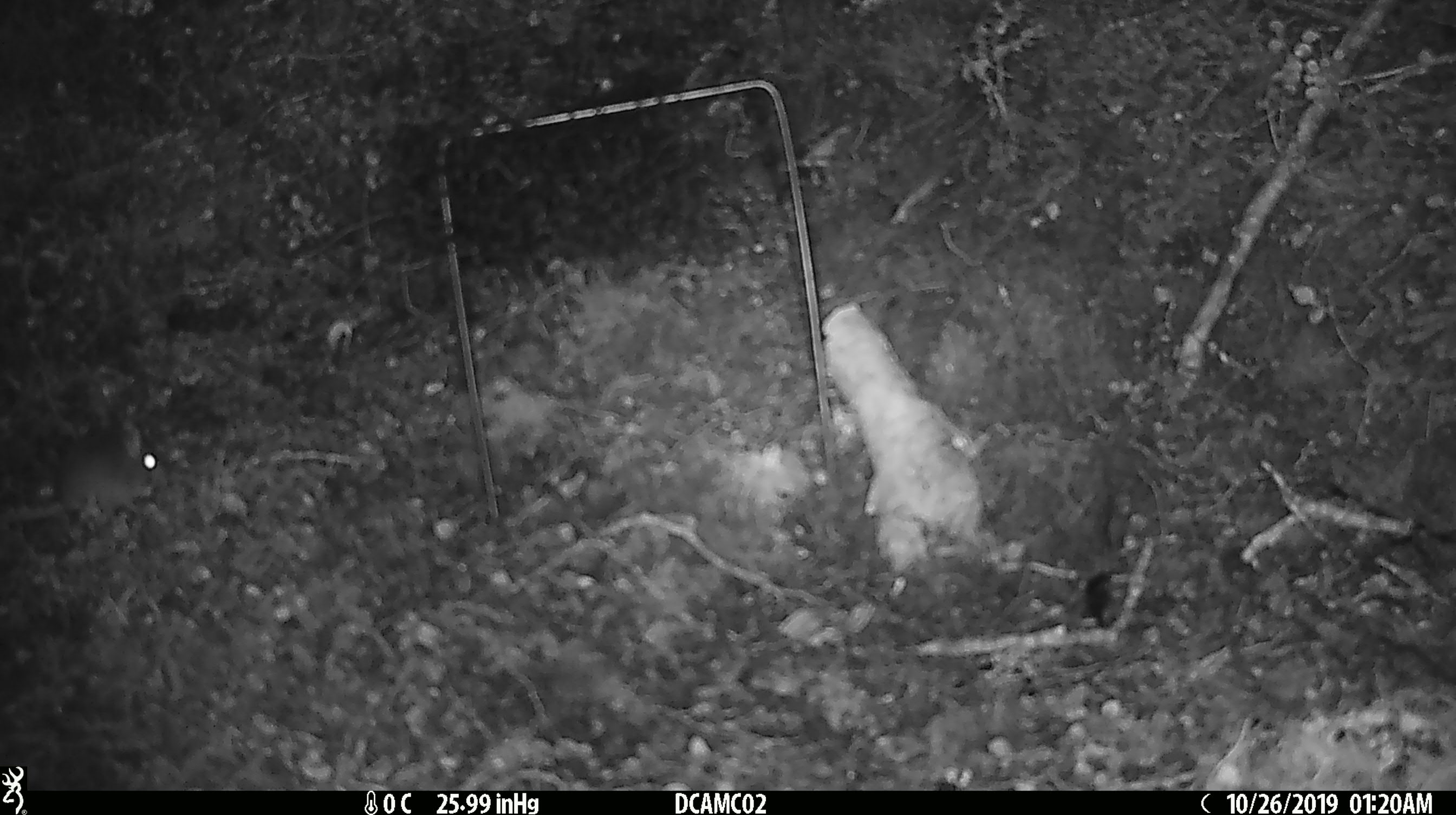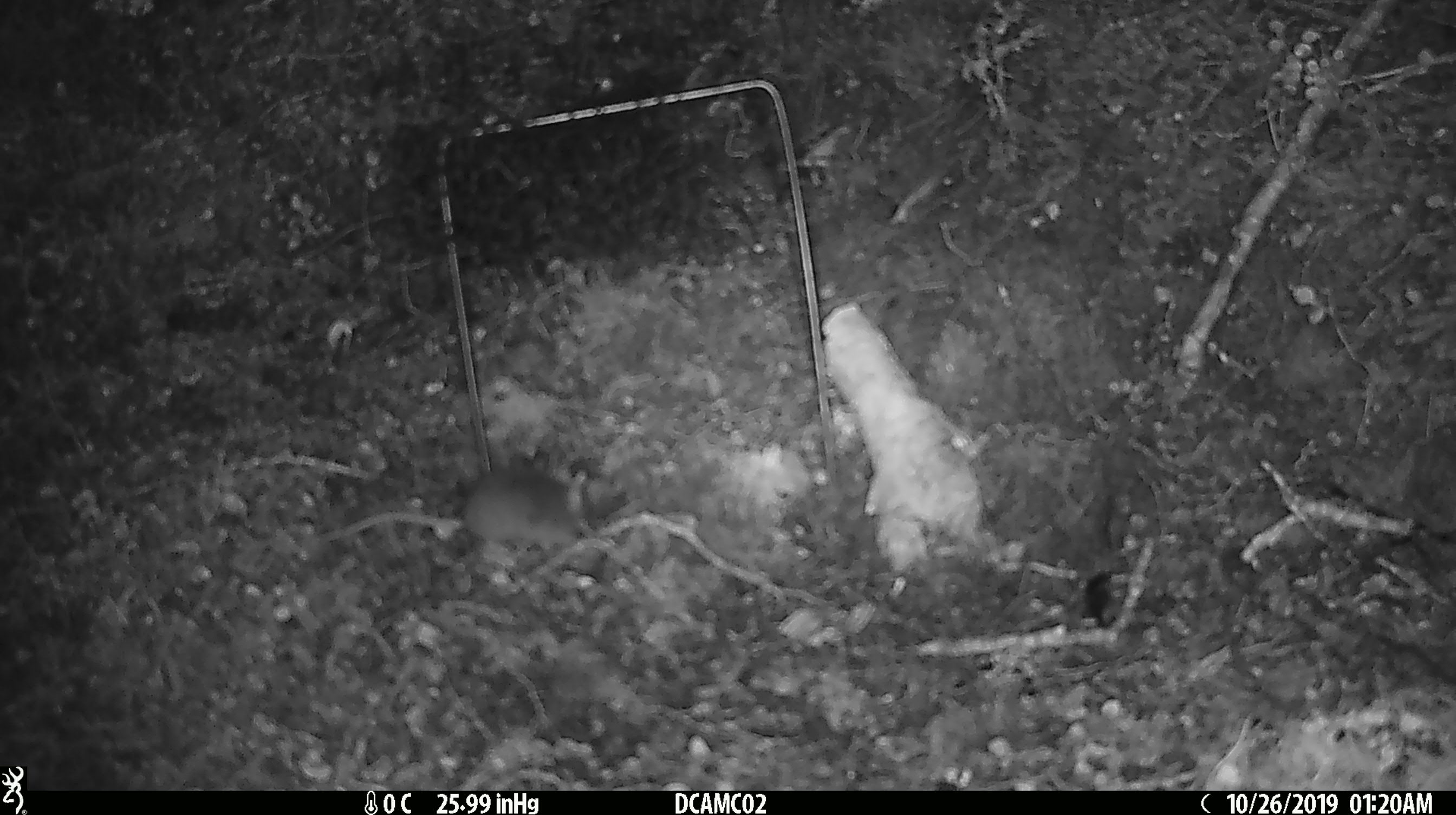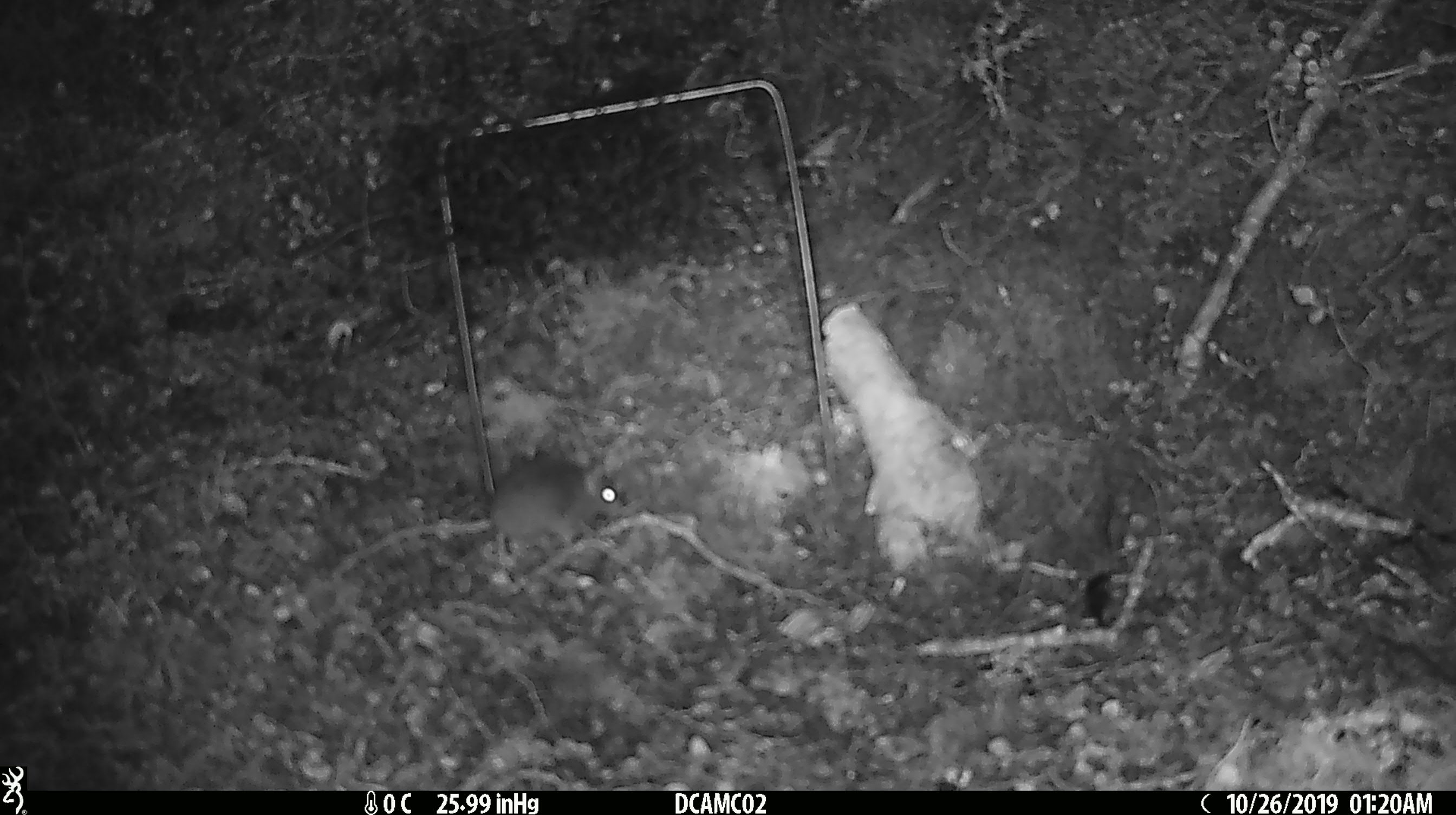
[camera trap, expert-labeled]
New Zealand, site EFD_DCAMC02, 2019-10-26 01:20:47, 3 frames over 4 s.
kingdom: Animalia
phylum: Chordata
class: Mammalia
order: Rodentia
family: Muridae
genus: Mus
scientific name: Mus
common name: mouse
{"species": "mouse (Mus)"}